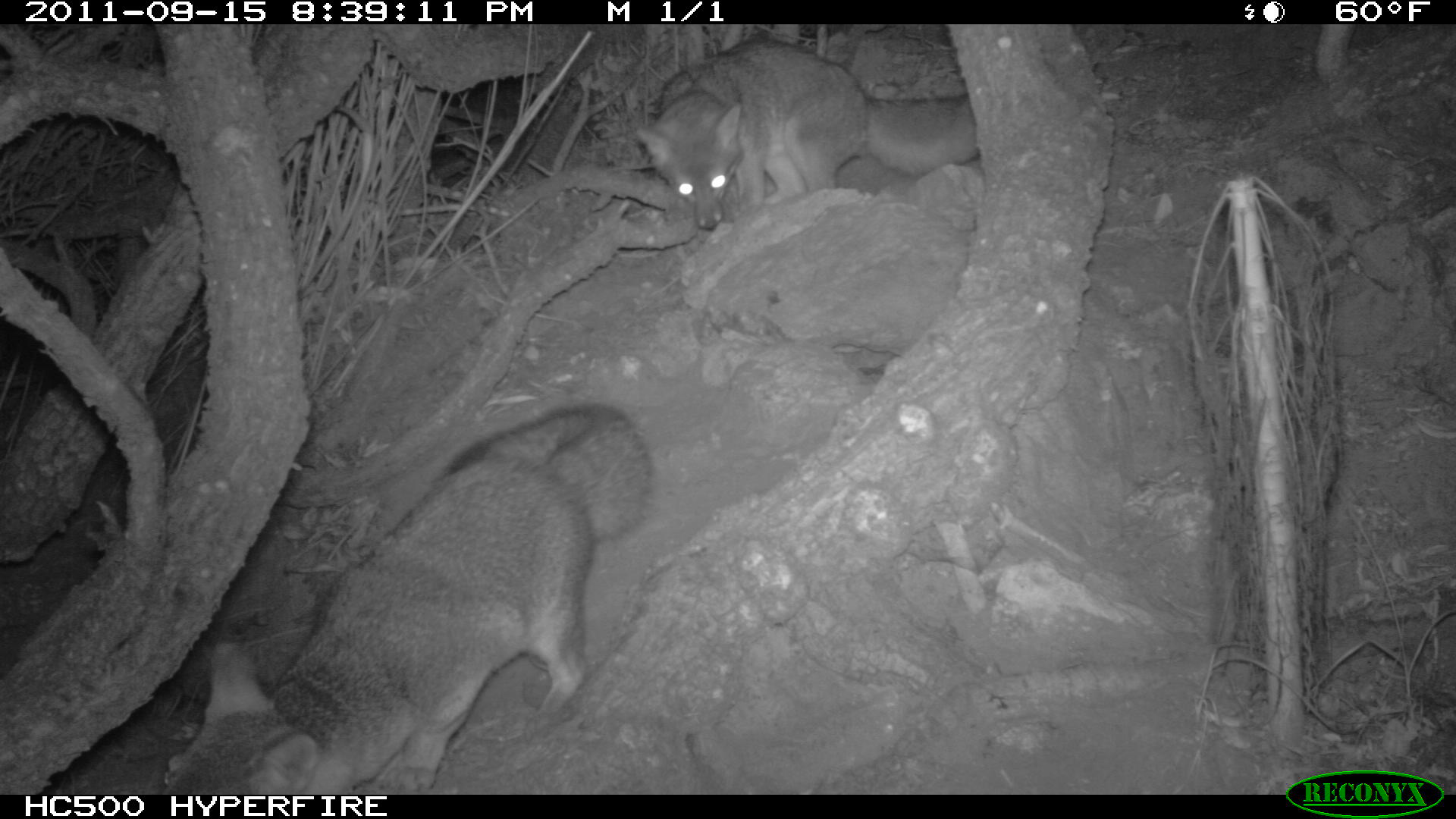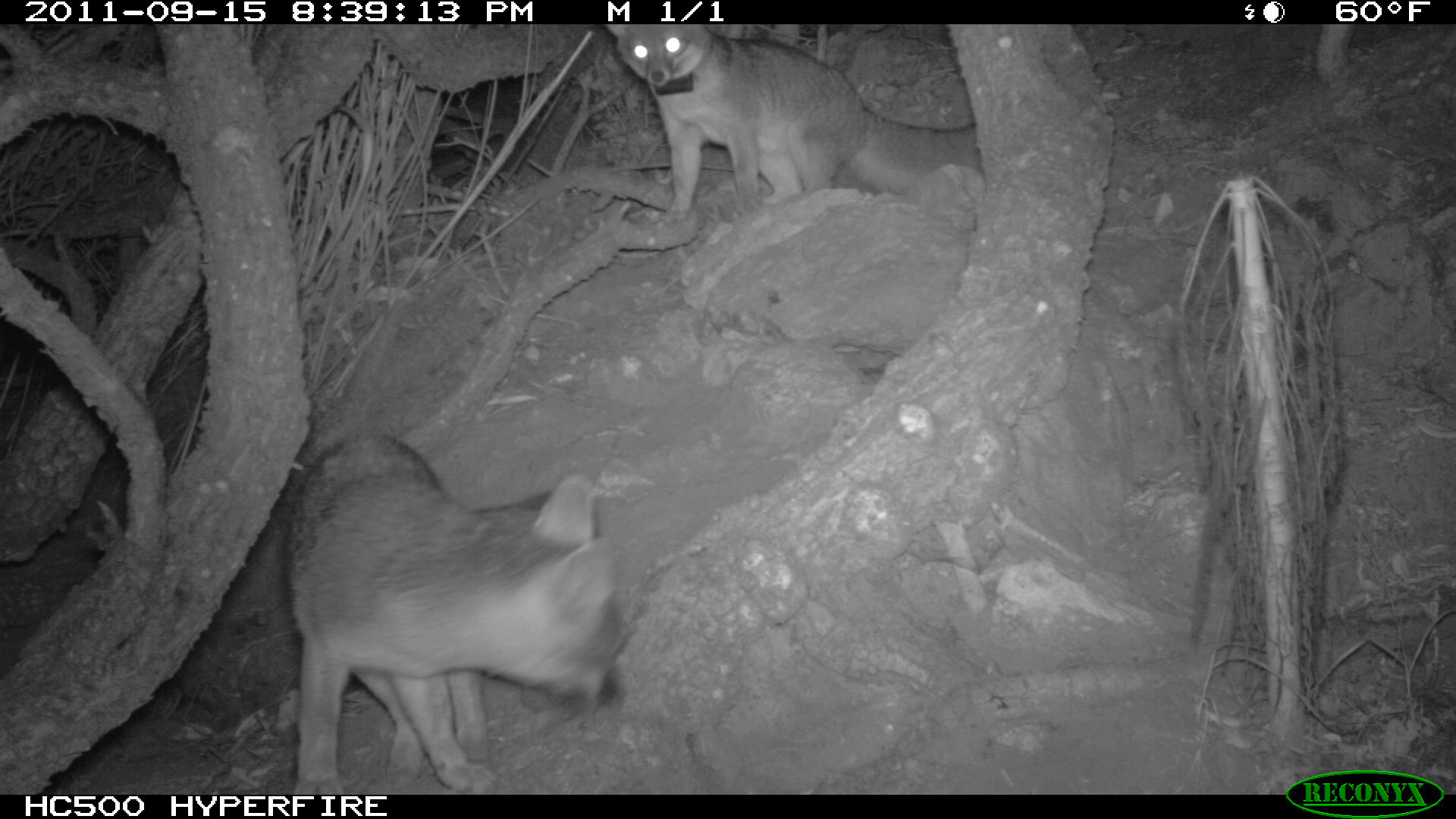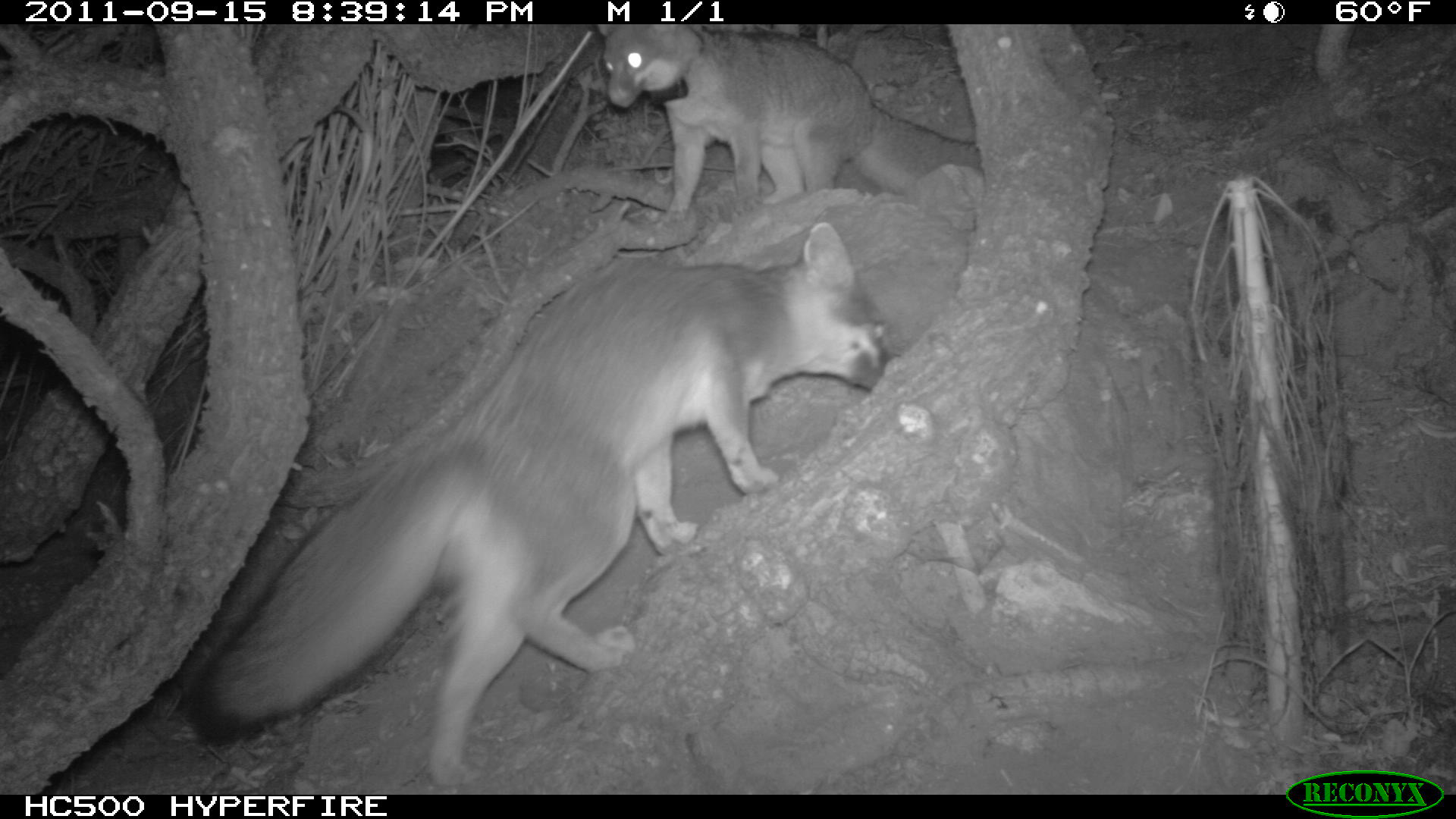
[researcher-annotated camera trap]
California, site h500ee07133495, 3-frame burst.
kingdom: Animalia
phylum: Chordata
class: Mammalia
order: Carnivora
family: Canidae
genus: Urocyon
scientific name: Urocyon littoralis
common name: island fox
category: fox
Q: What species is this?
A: Fox (island fox) (Urocyon littoralis).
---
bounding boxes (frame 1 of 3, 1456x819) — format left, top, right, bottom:
fox: 162, 403, 652, 795; 633, 36, 978, 230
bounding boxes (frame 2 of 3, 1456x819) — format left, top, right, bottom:
fox: 286, 426, 617, 805; 606, 23, 978, 228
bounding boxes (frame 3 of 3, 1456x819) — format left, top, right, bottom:
fox: 187, 222, 890, 785; 598, 24, 980, 233